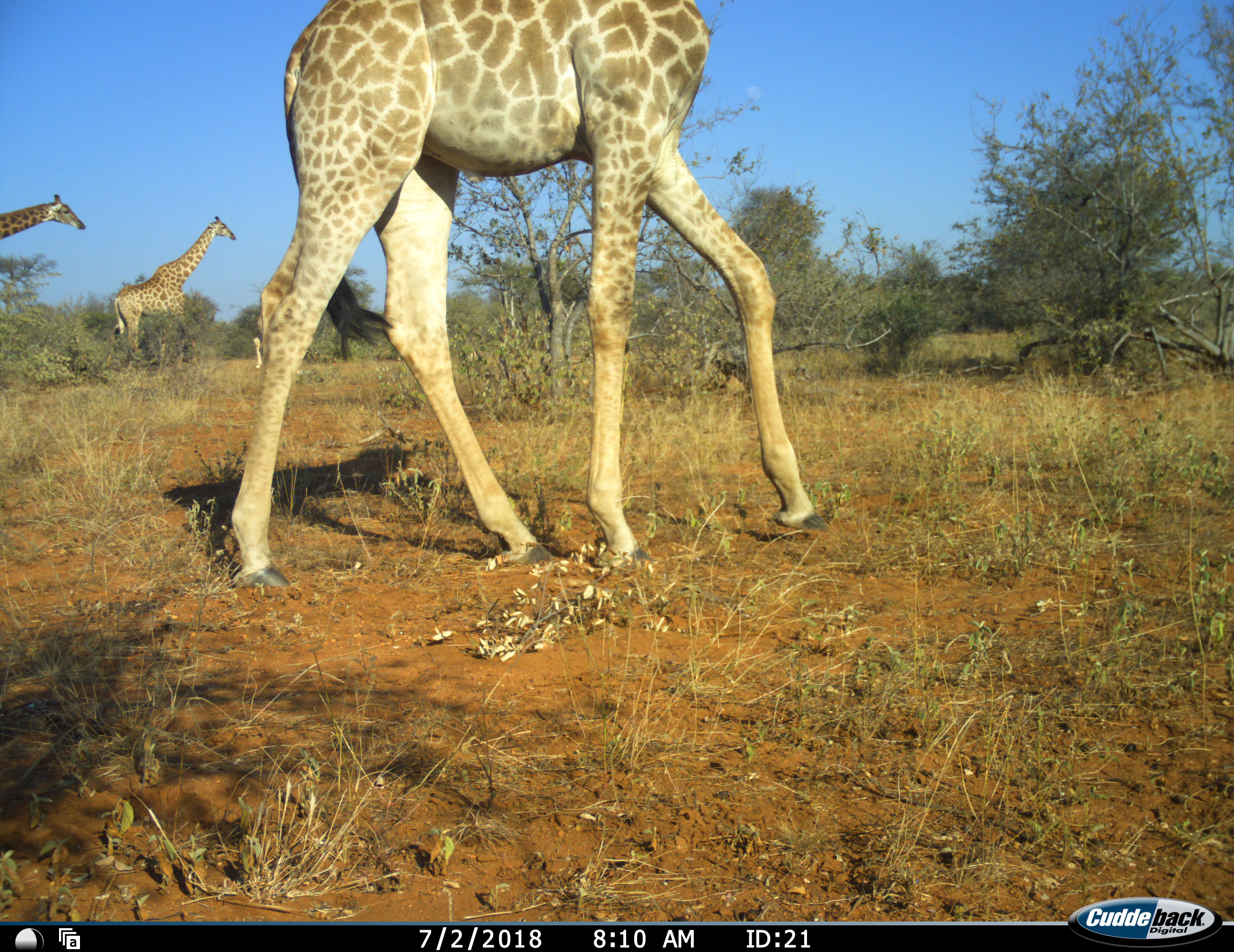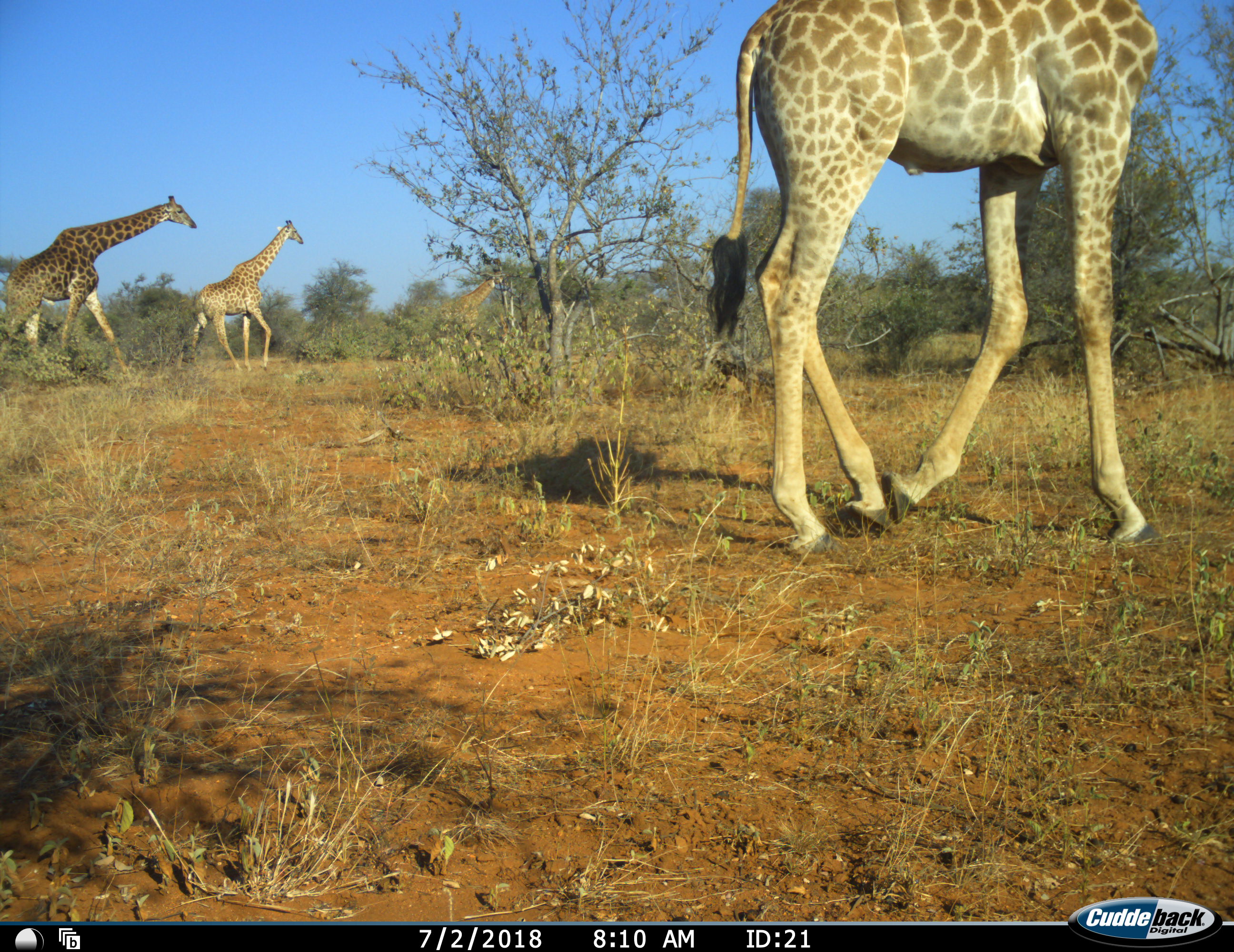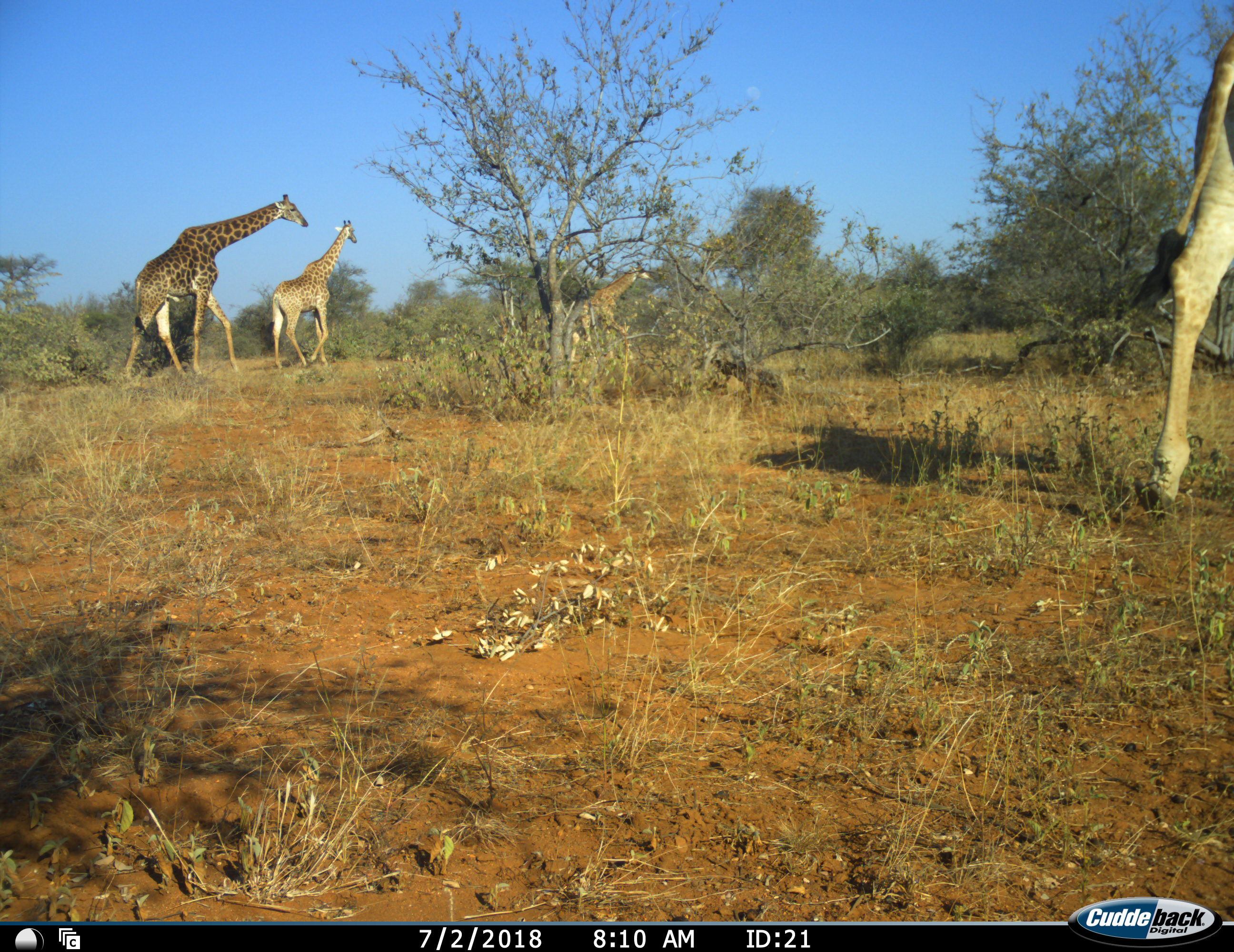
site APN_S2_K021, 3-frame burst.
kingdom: Animalia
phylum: Chordata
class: Mammalia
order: Artiodactyla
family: Giraffidae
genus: Giraffa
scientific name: Giraffa camelopardalis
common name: giraffe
Giraffe (Giraffa camelopardalis), count 4. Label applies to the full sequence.